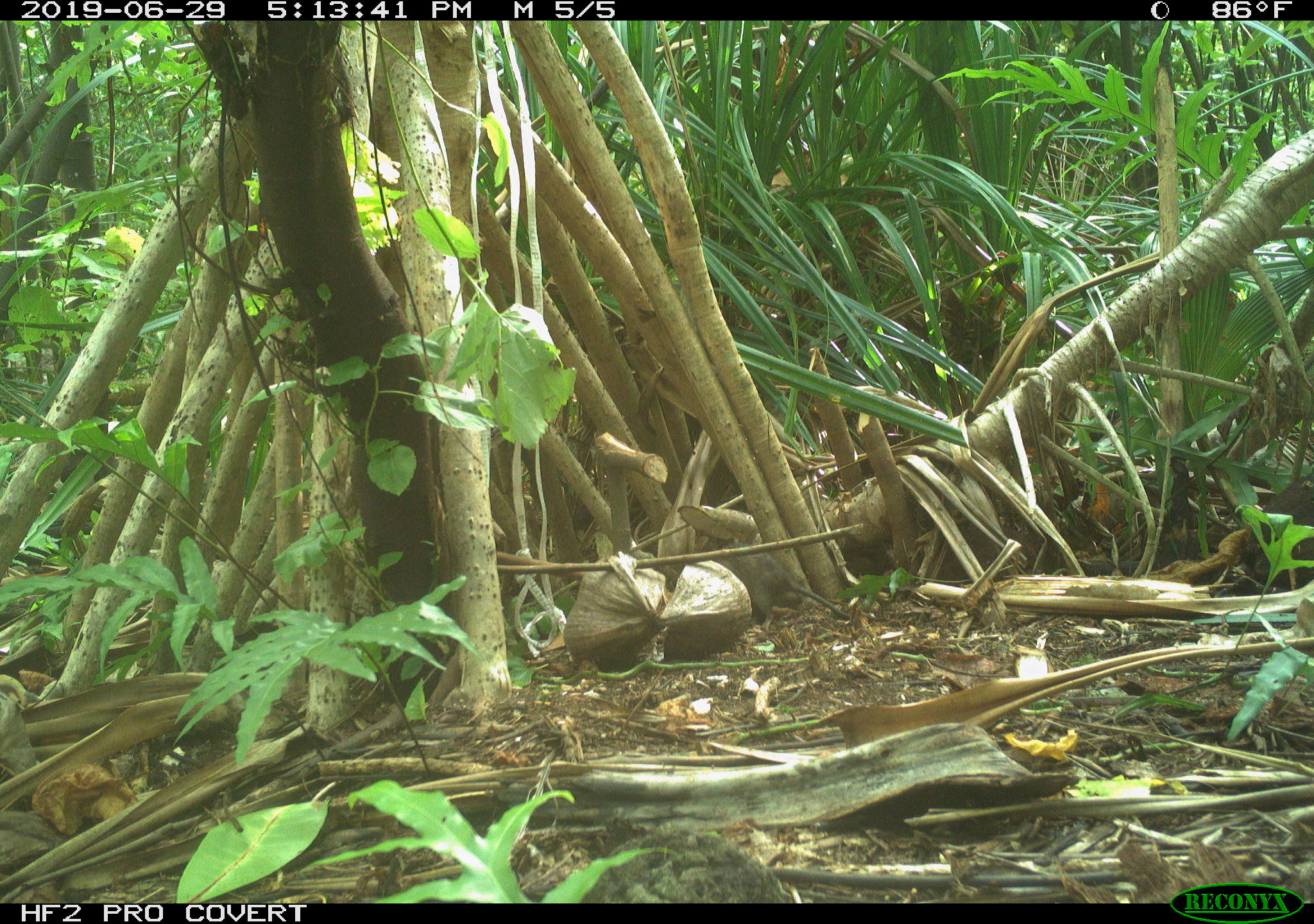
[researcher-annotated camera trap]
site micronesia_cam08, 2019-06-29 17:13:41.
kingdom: Animalia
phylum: Chordata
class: Mammalia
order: Rodentia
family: Muridae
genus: Rattus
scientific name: Rattus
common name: rat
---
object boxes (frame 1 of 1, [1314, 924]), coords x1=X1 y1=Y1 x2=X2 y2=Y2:
rat: x1=654 y1=543 x2=852 y2=625